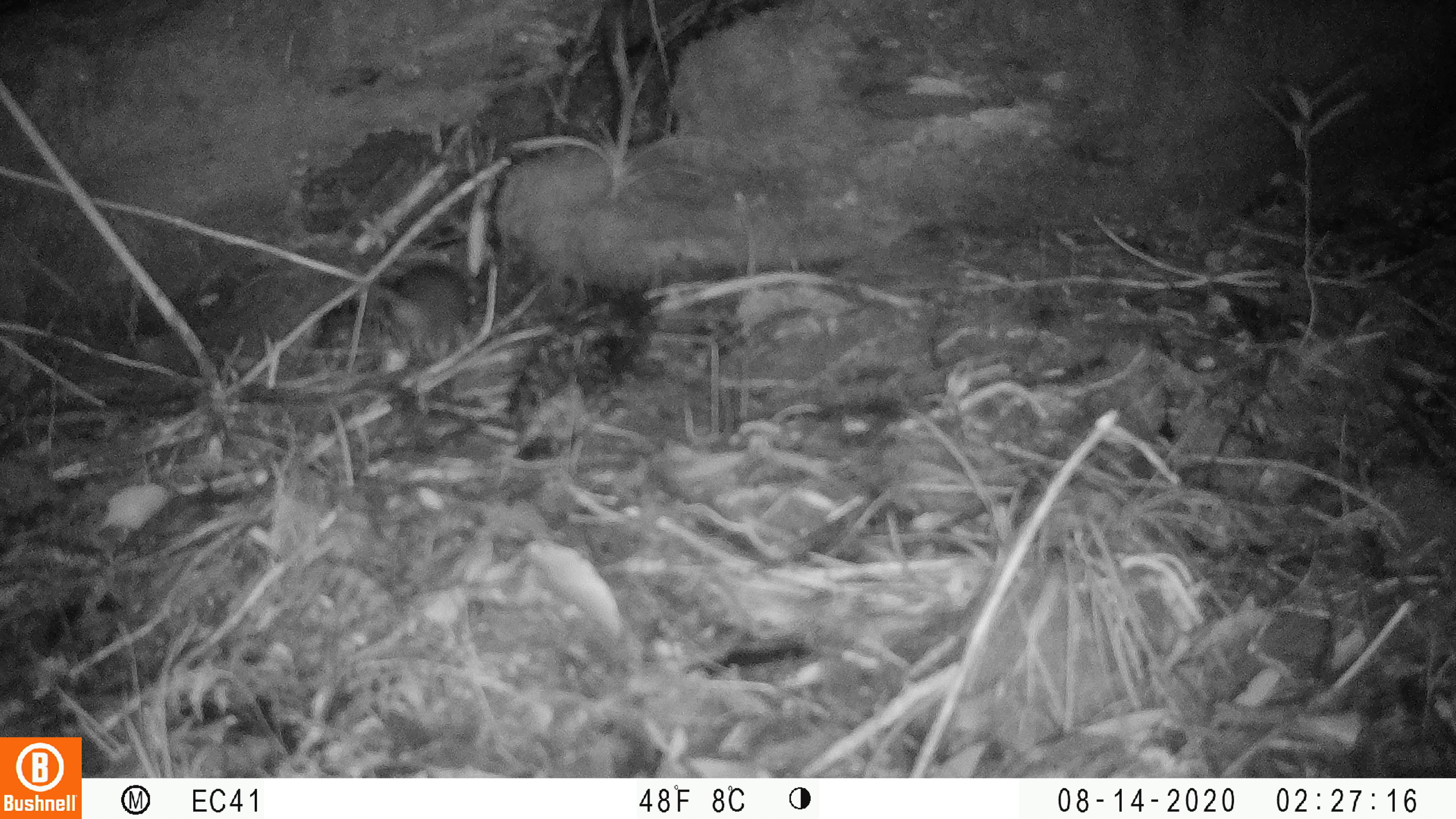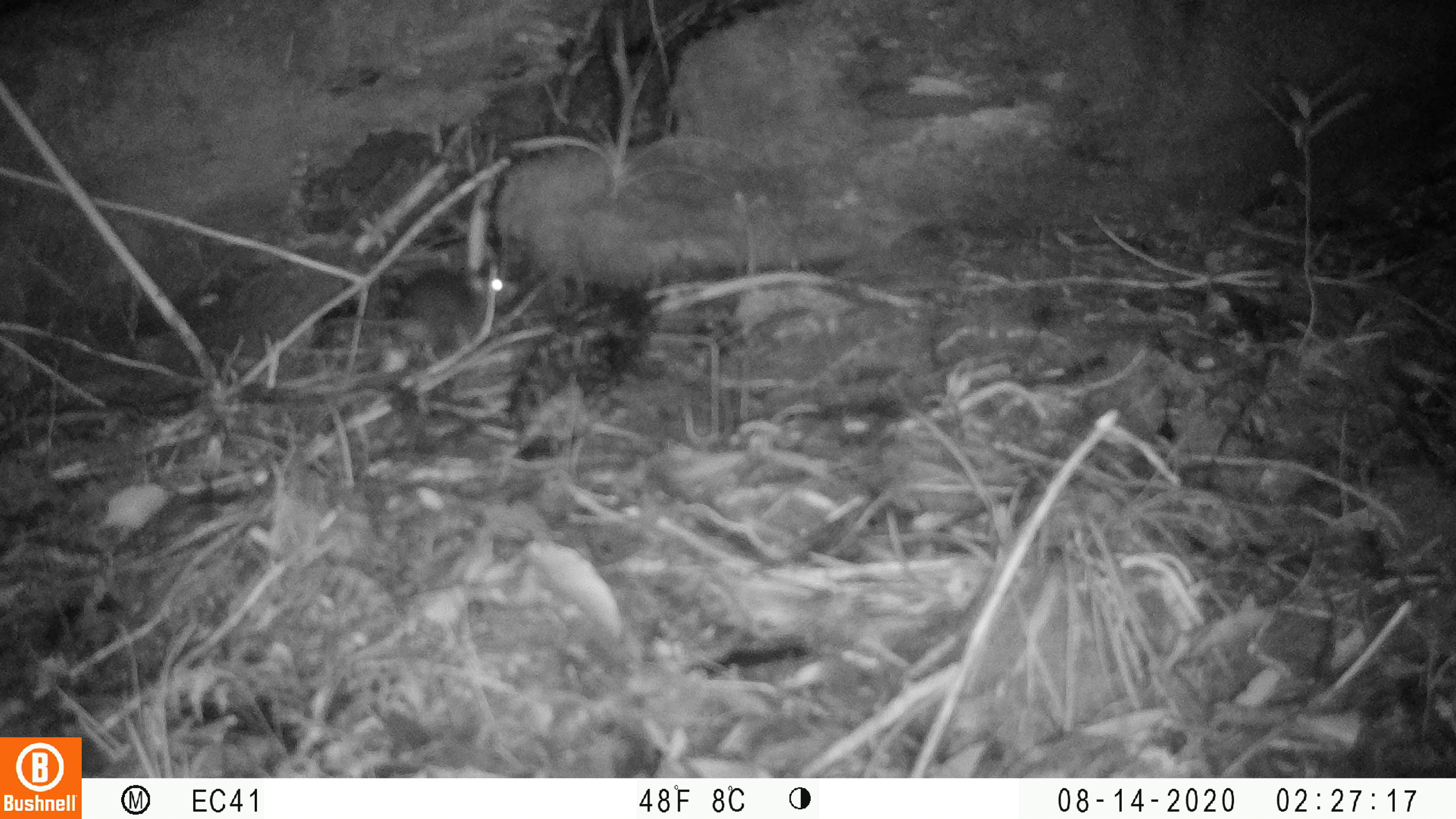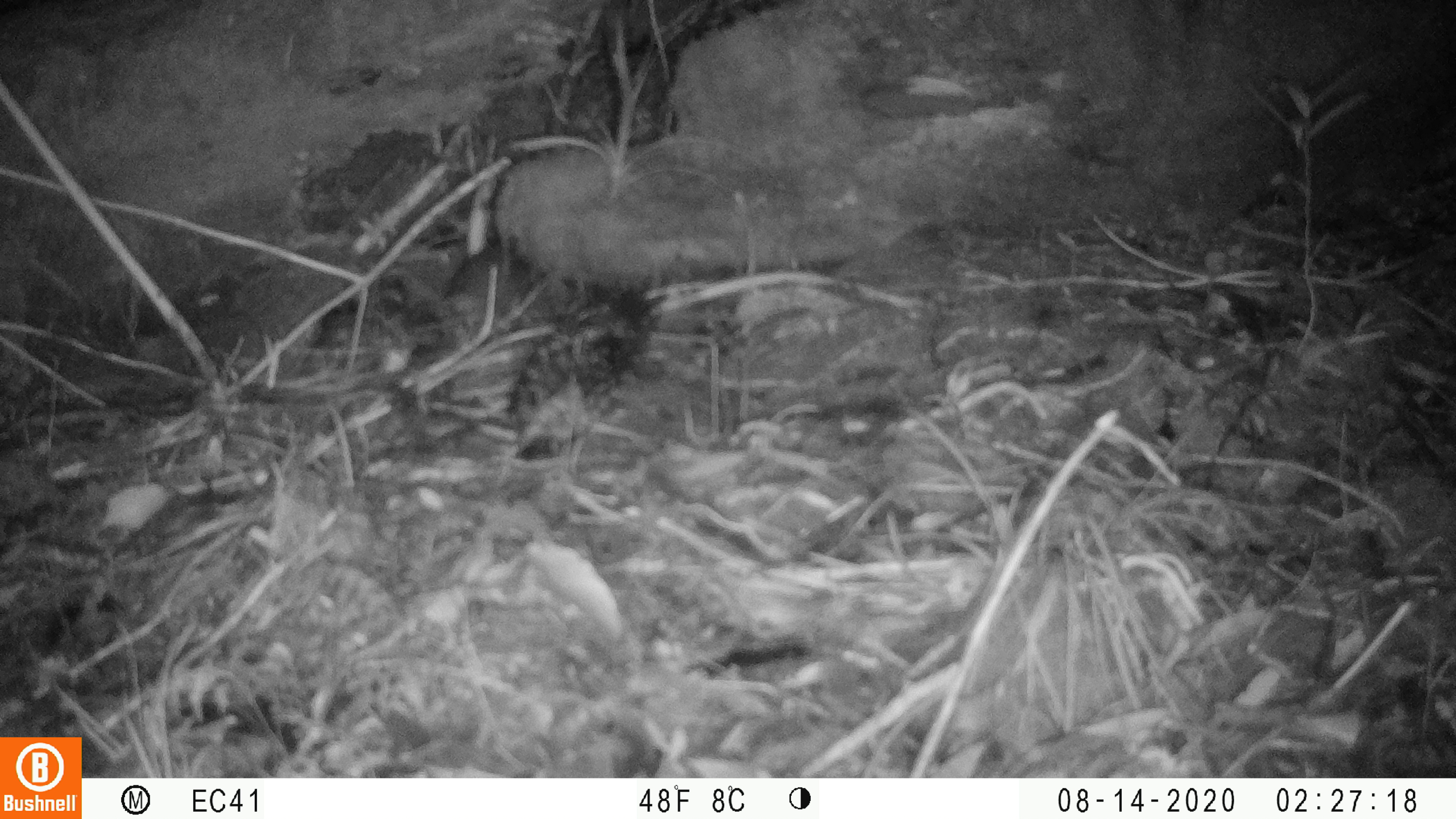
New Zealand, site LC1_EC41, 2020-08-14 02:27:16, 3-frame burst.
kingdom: Animalia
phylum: Chordata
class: Mammalia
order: Rodentia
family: Muridae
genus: Rattus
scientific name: Rattus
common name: rat